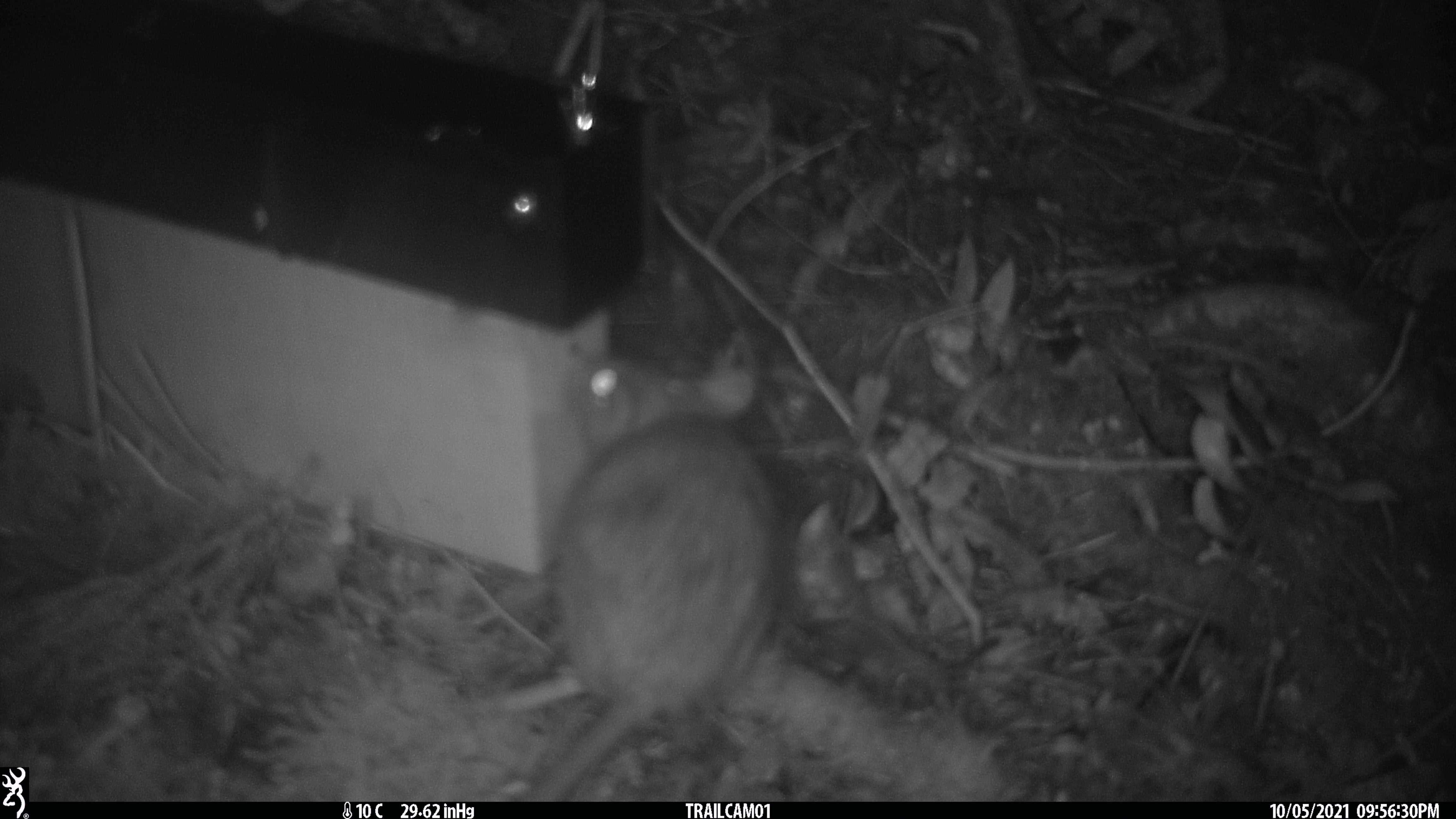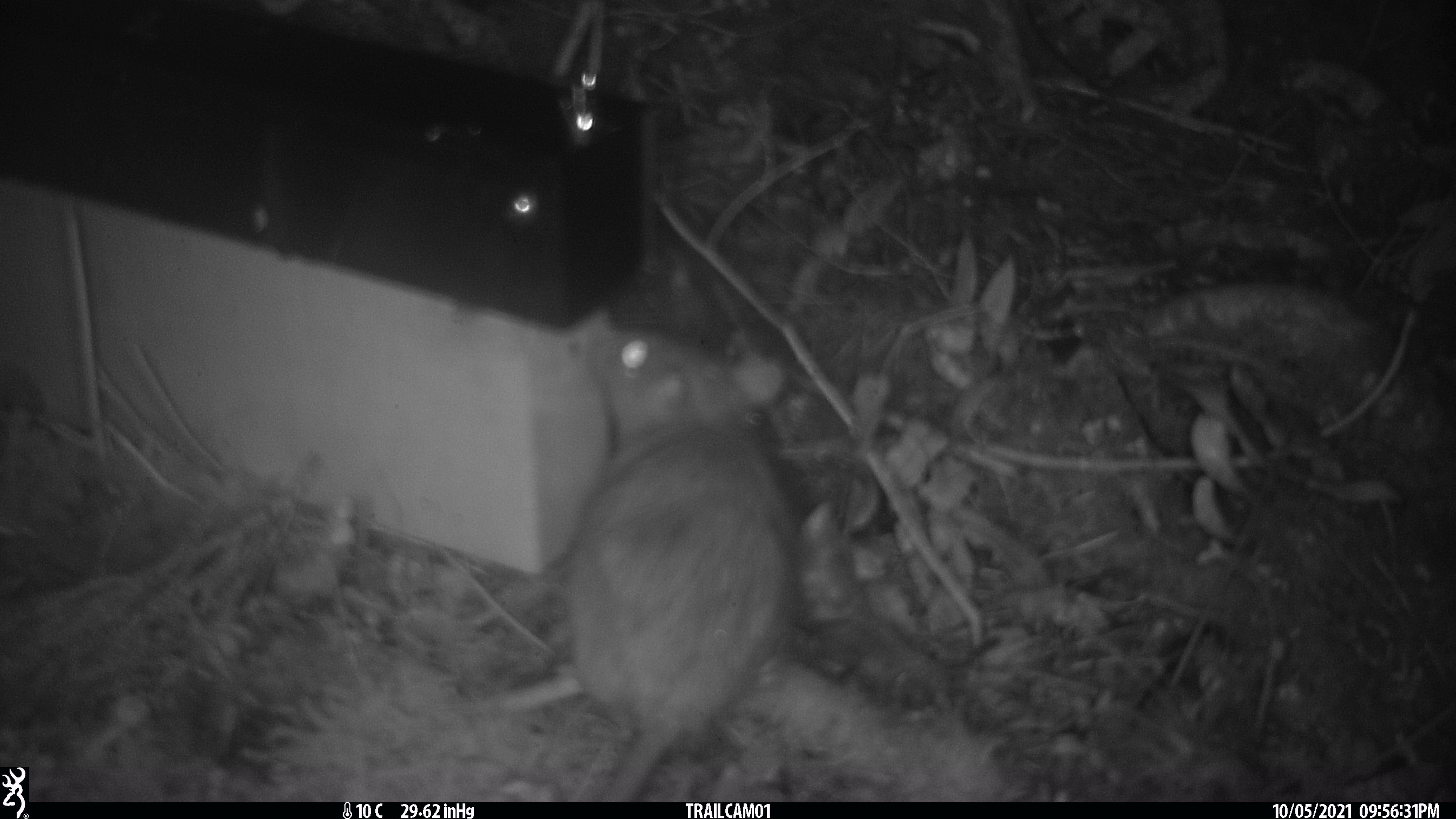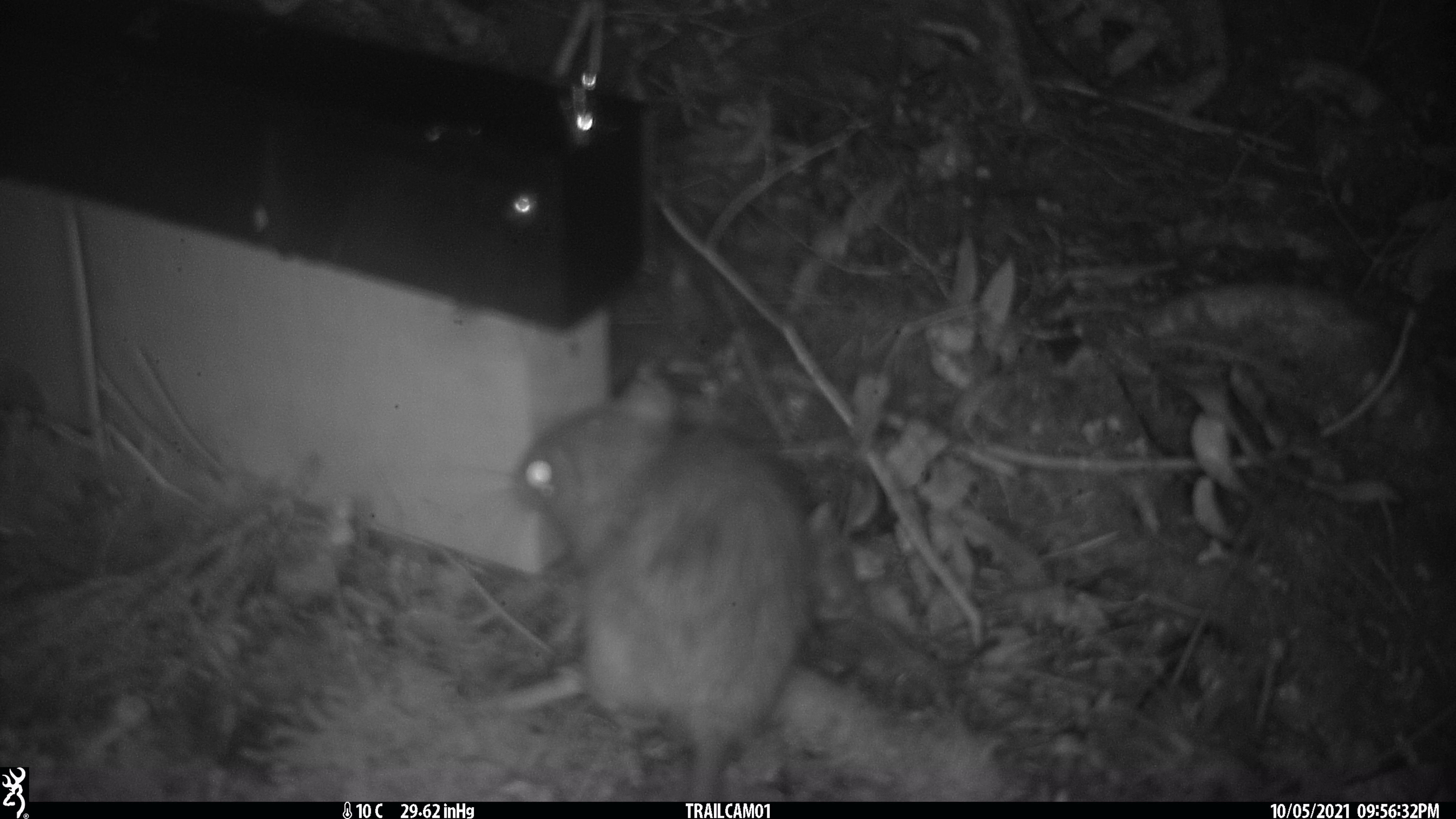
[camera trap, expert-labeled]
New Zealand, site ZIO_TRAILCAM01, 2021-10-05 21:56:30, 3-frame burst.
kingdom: Animalia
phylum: Chordata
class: Mammalia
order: Rodentia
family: Muridae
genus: Rattus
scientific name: Rattus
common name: rat